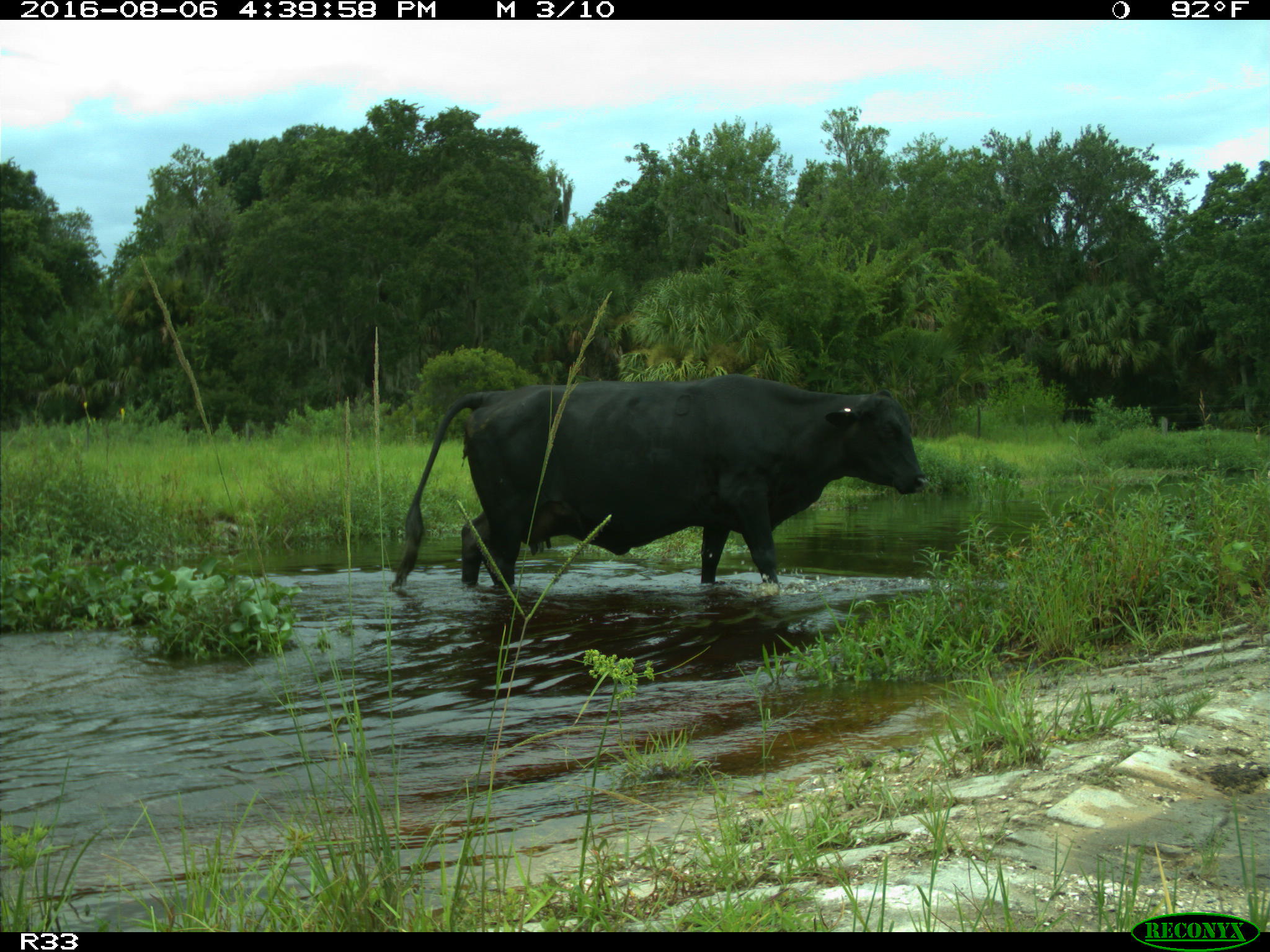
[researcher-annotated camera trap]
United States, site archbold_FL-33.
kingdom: Animalia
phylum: Chordata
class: Mammalia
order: Artiodactyla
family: Bovidae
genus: Bos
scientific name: Bos taurus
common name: domestic cow